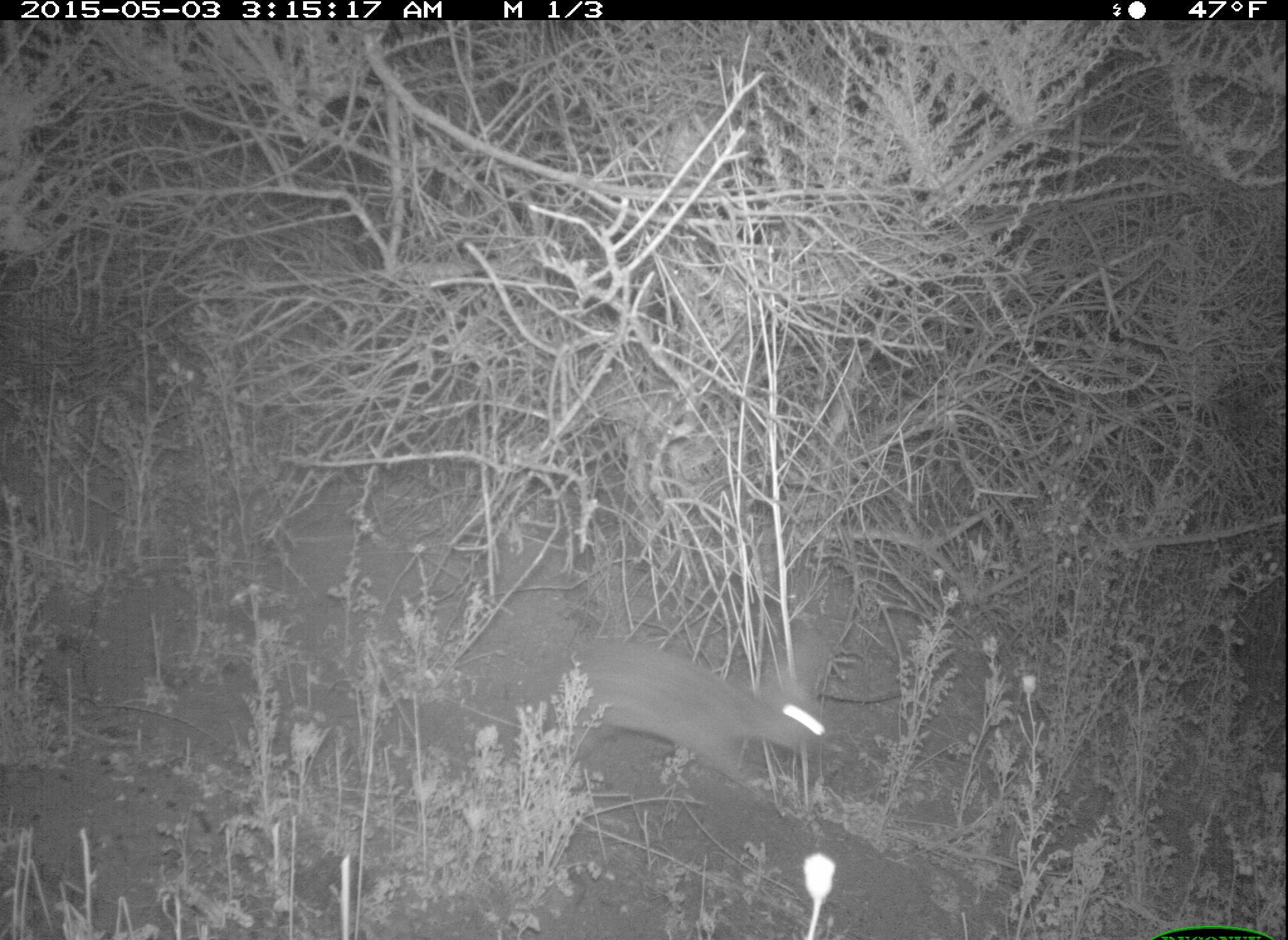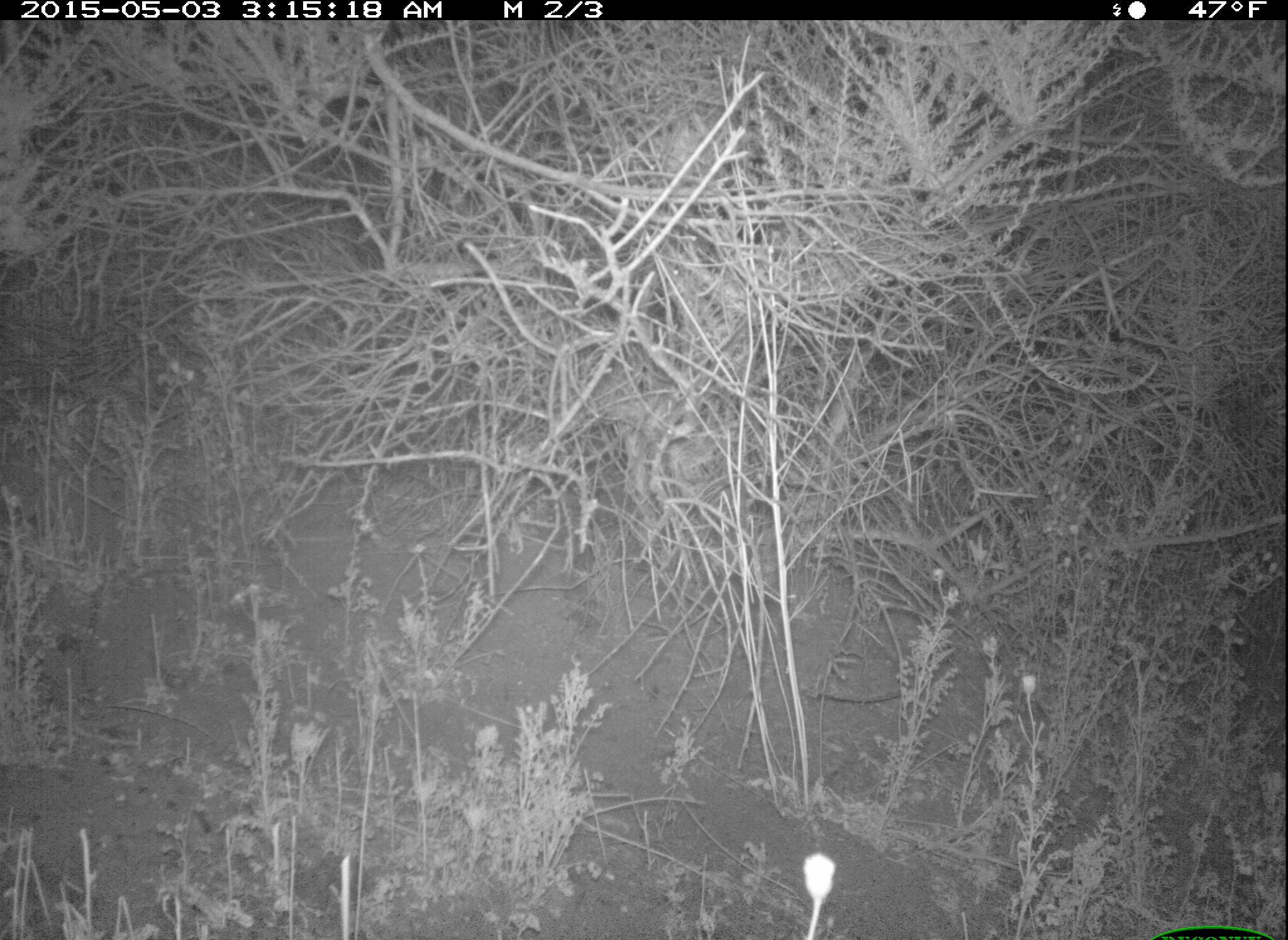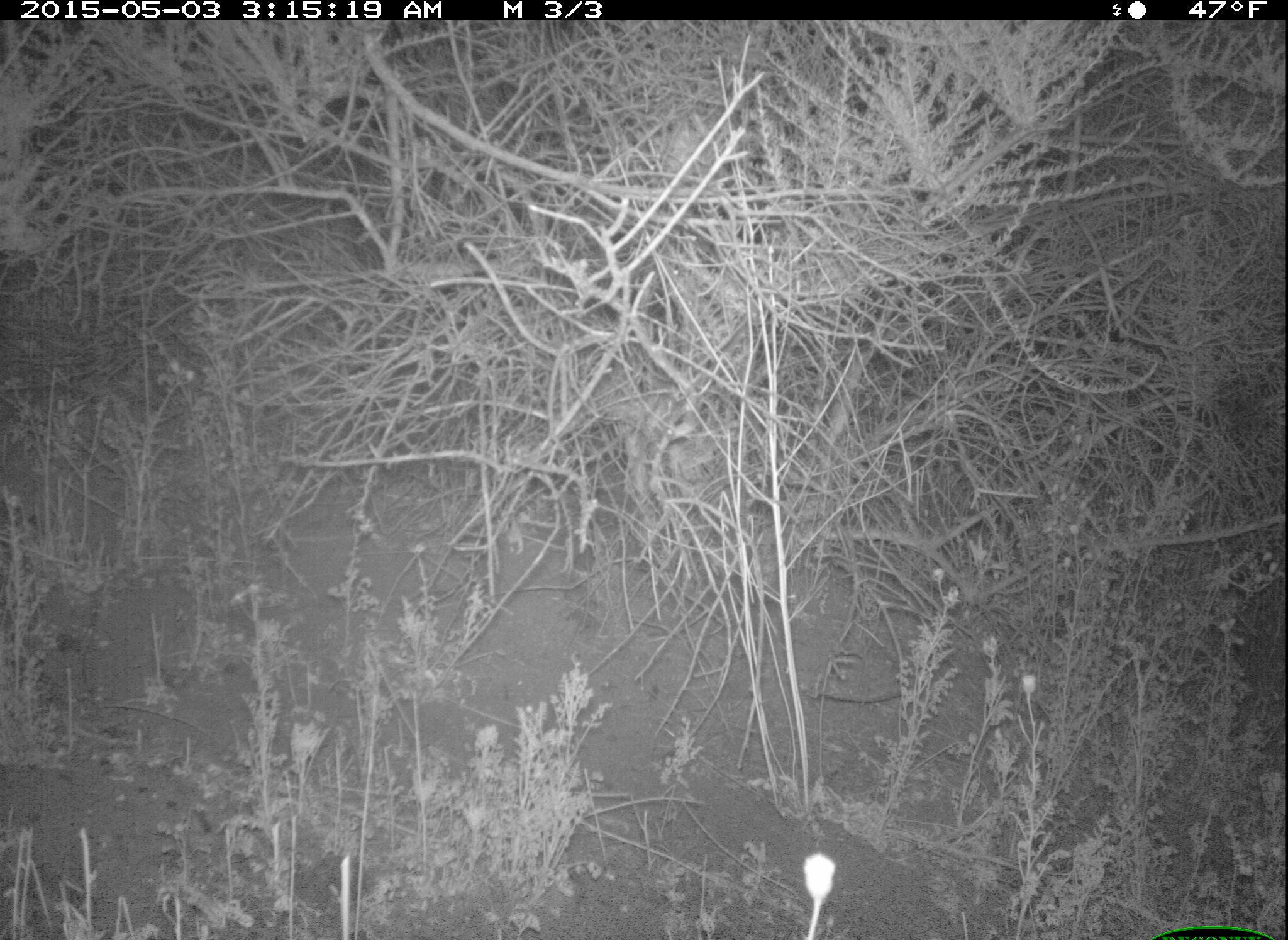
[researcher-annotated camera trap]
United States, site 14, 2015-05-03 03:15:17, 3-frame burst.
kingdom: Animalia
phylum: Chordata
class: Mammalia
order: Lagomorpha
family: Leporidae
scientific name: Leporidae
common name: rabbits and hares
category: rabbit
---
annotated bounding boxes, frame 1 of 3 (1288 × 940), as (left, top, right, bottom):
rabbit: (524, 627, 828, 792)